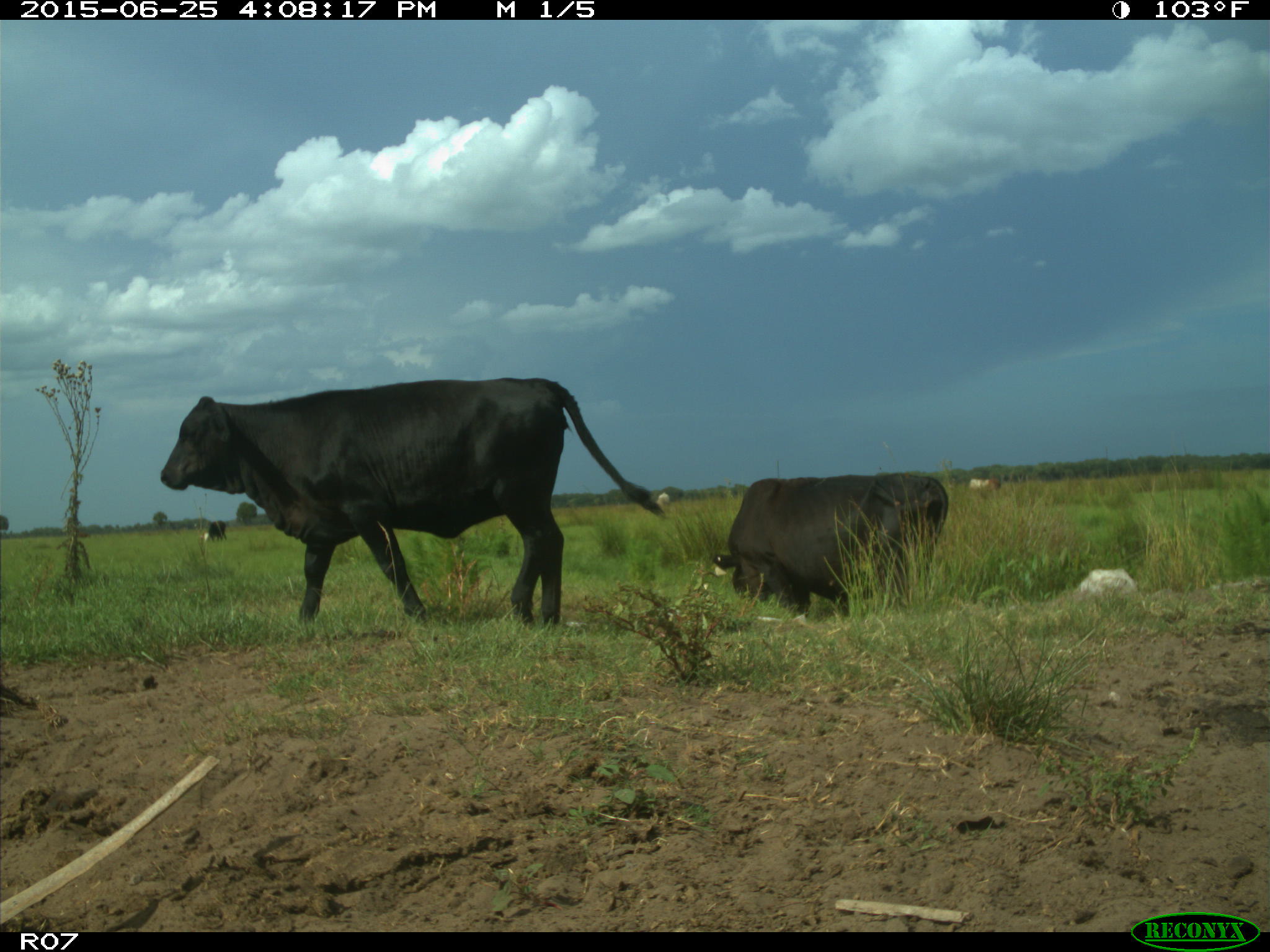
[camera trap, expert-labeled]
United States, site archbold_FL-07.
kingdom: Animalia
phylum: Chordata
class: Mammalia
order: Artiodactyla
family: Bovidae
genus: Bos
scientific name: Bos taurus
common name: domestic cow